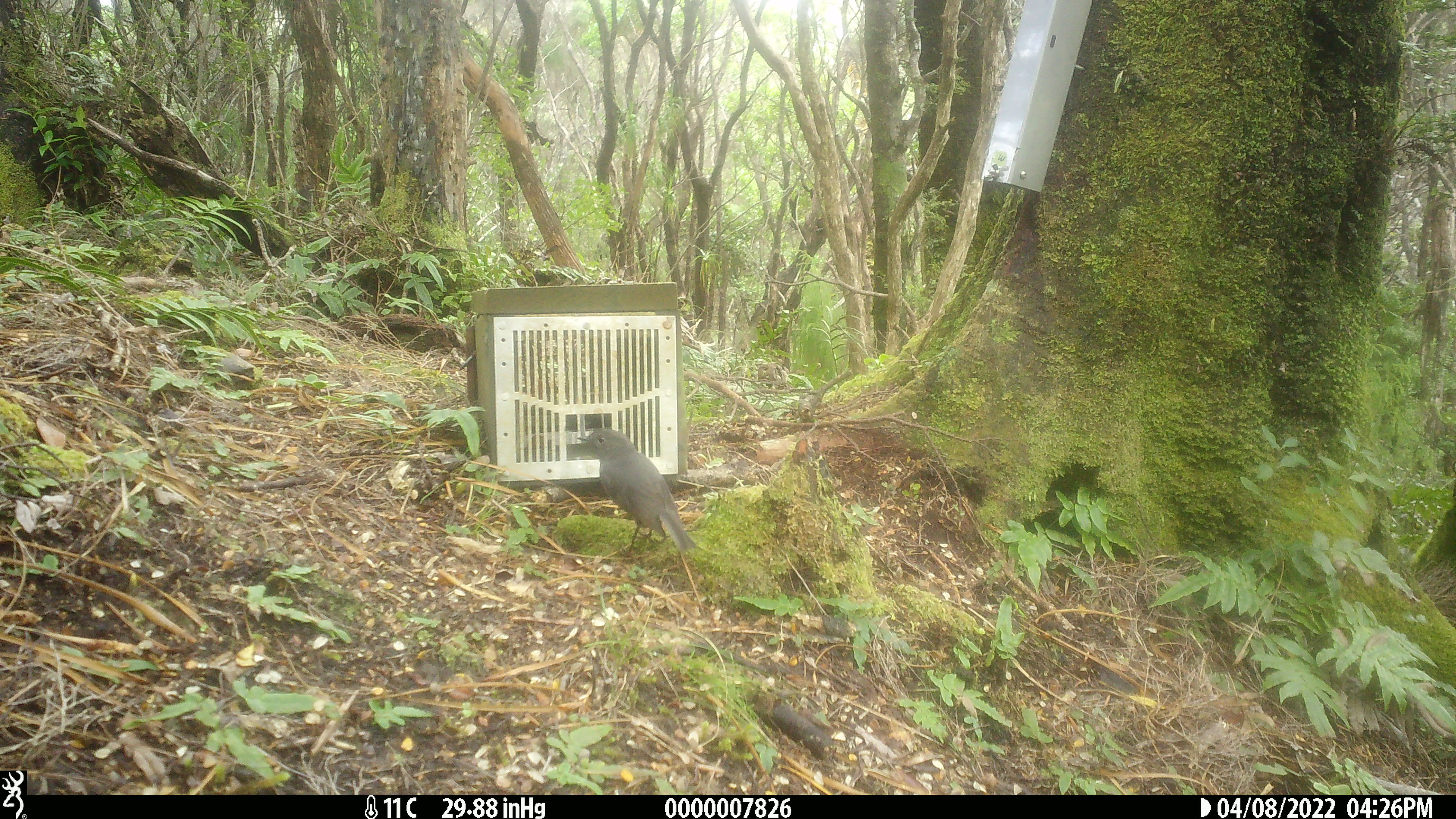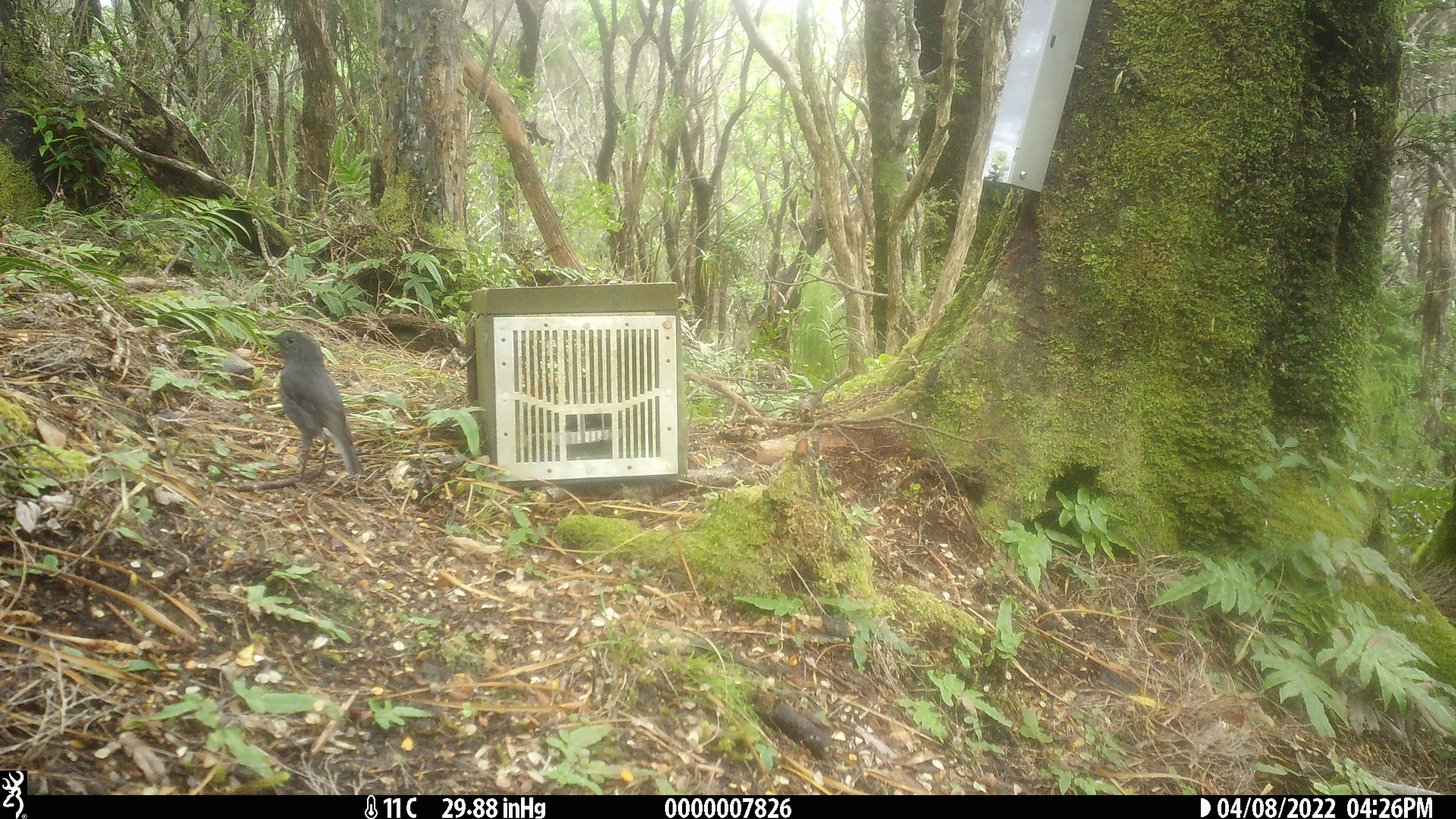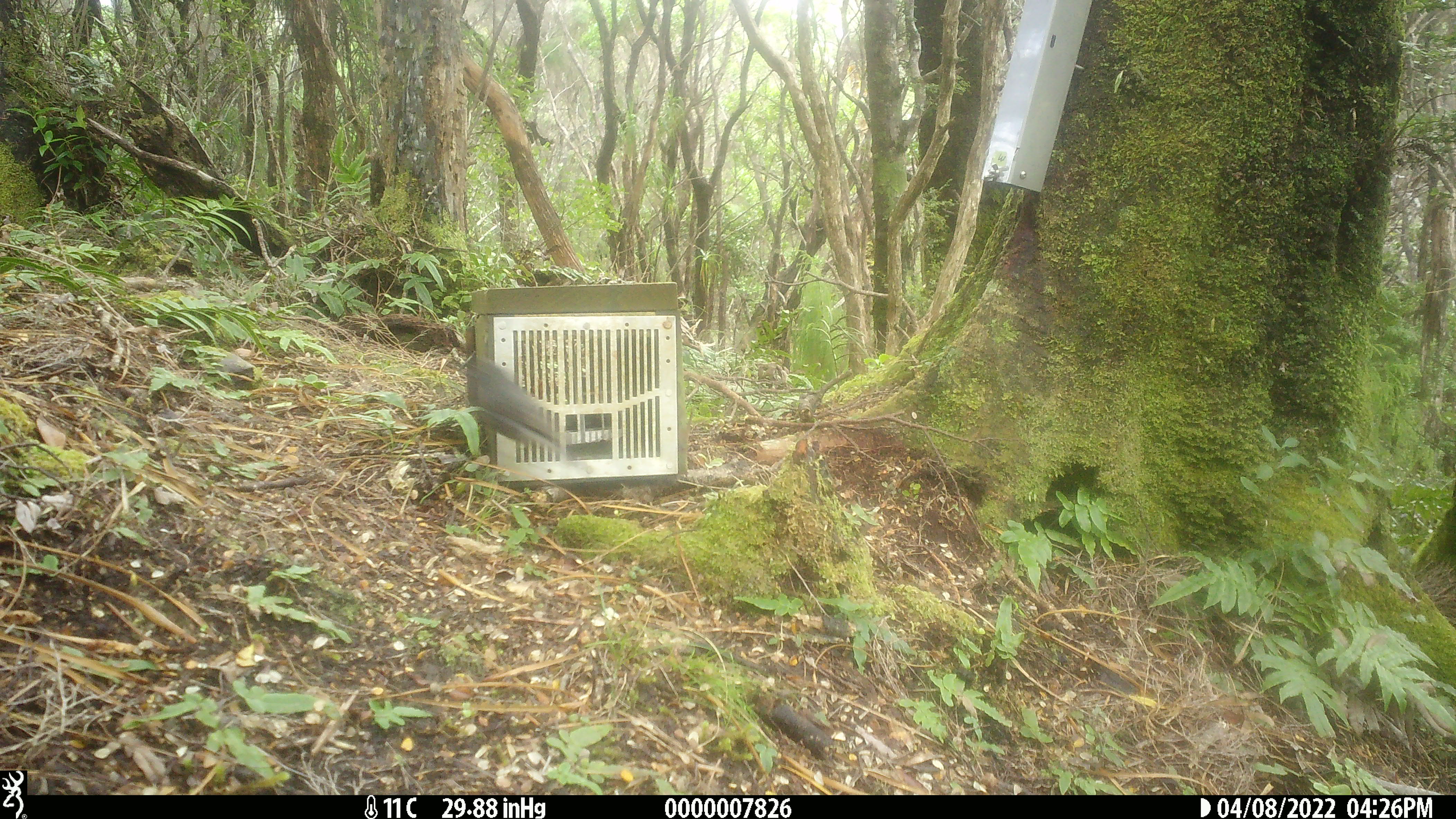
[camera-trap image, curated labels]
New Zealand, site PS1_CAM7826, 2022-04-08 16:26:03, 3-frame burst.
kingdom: Animalia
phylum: Chordata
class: Aves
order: Passeriformes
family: Petroicidae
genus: Petroica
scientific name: Petroica australis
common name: new zealand robin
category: robin